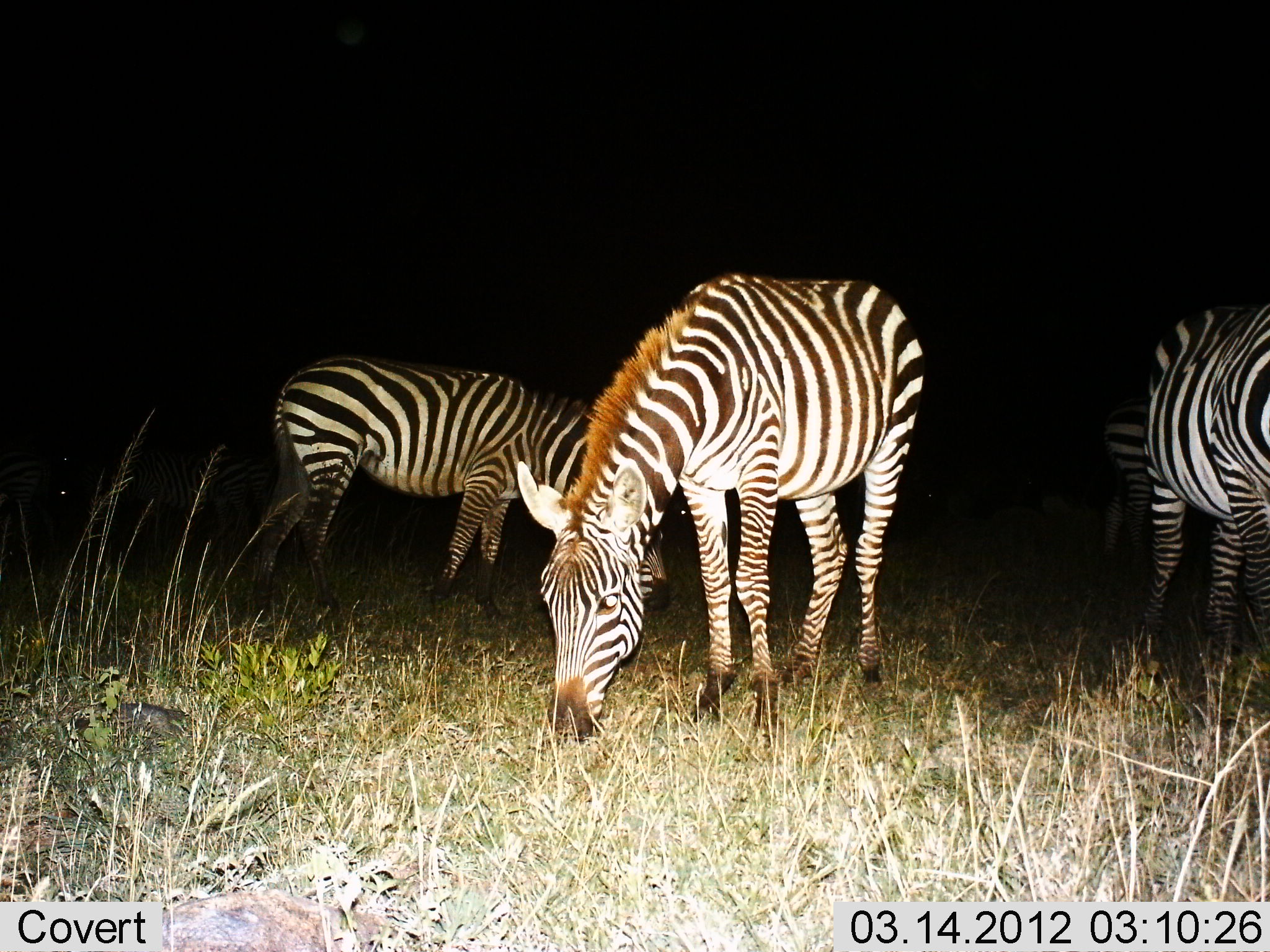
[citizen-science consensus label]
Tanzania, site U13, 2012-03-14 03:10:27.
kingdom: Animalia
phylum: Chordata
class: Mammalia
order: Perissodactyla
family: Equidae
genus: Equus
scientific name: Equus quagga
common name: plains zebra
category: zebra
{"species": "zebra (plains zebra) (Equus quagga)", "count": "4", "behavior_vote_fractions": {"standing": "33%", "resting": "8%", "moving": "8%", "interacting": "8%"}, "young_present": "0%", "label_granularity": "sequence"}